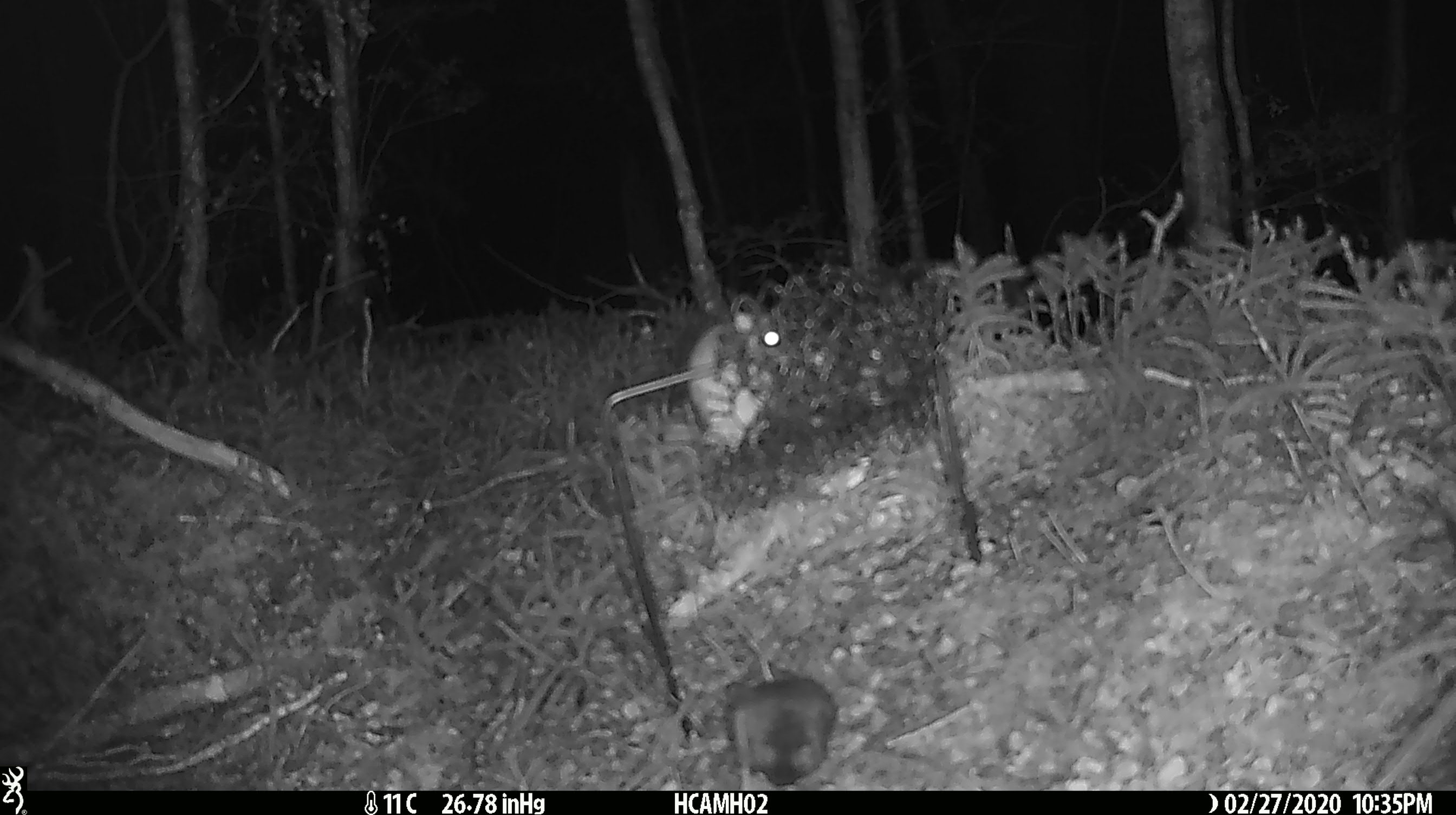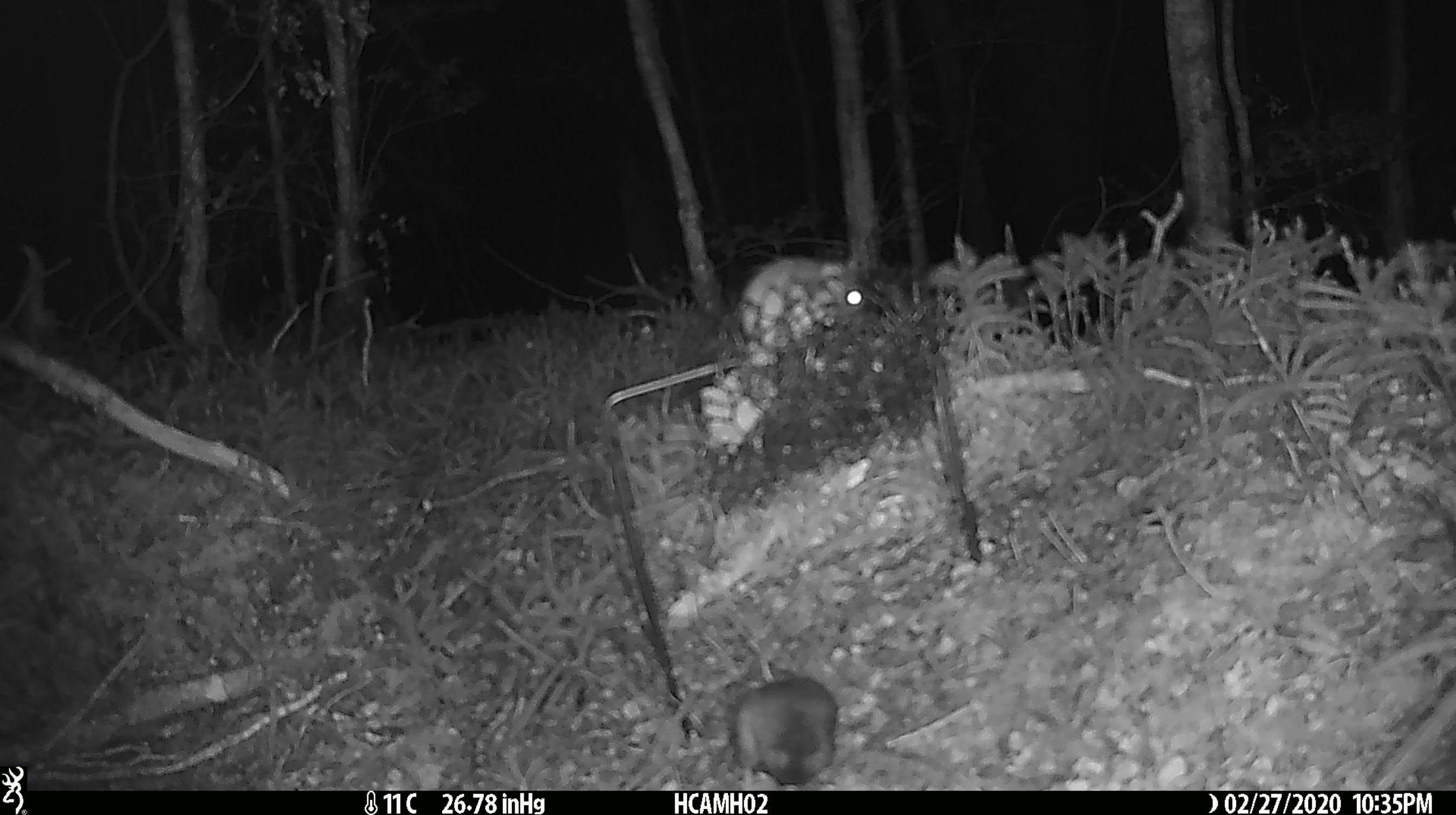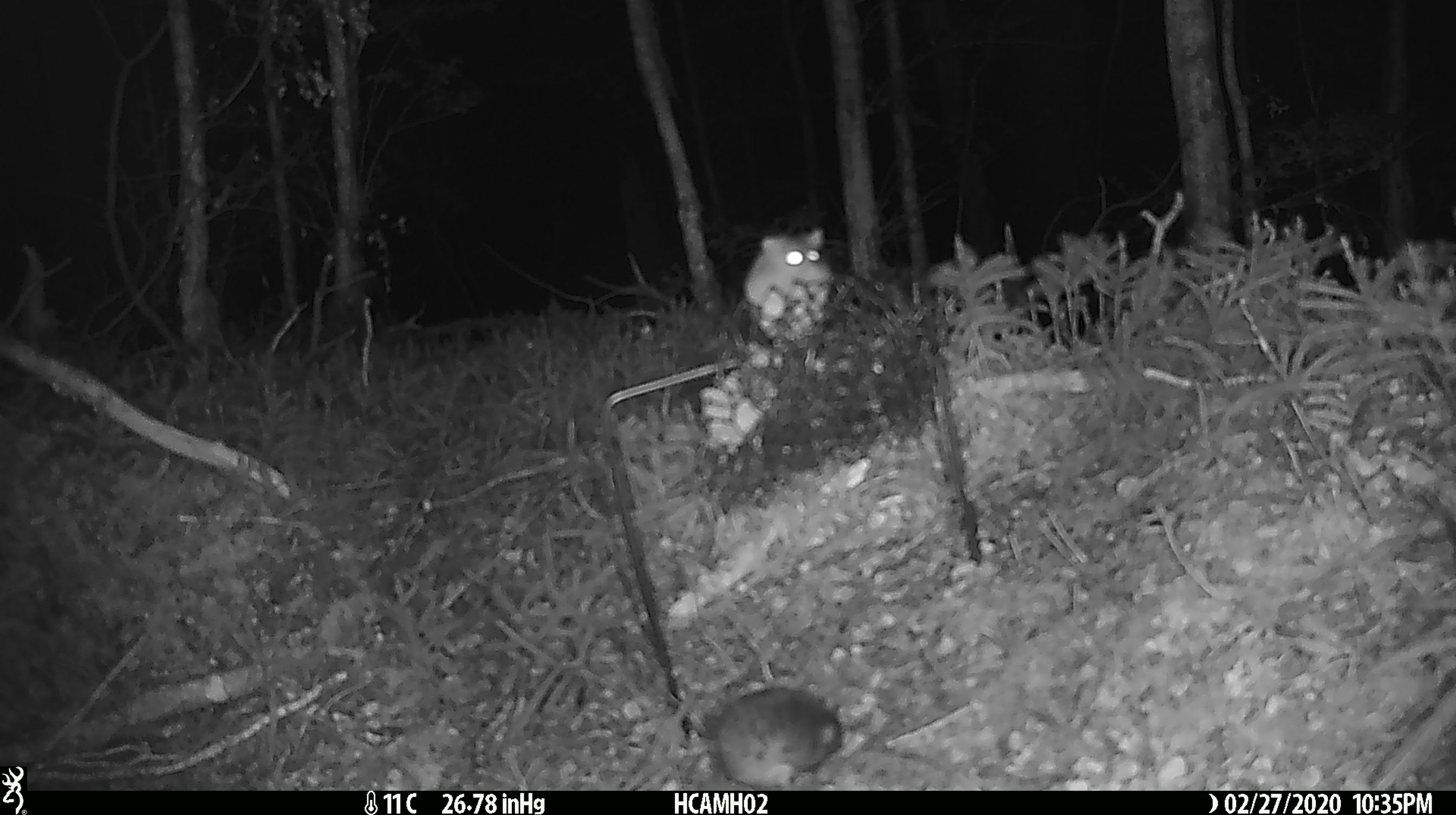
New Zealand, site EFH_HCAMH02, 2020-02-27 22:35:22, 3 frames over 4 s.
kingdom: Animalia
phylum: Chordata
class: Mammalia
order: Rodentia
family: Muridae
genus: Mus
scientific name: Mus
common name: mouse